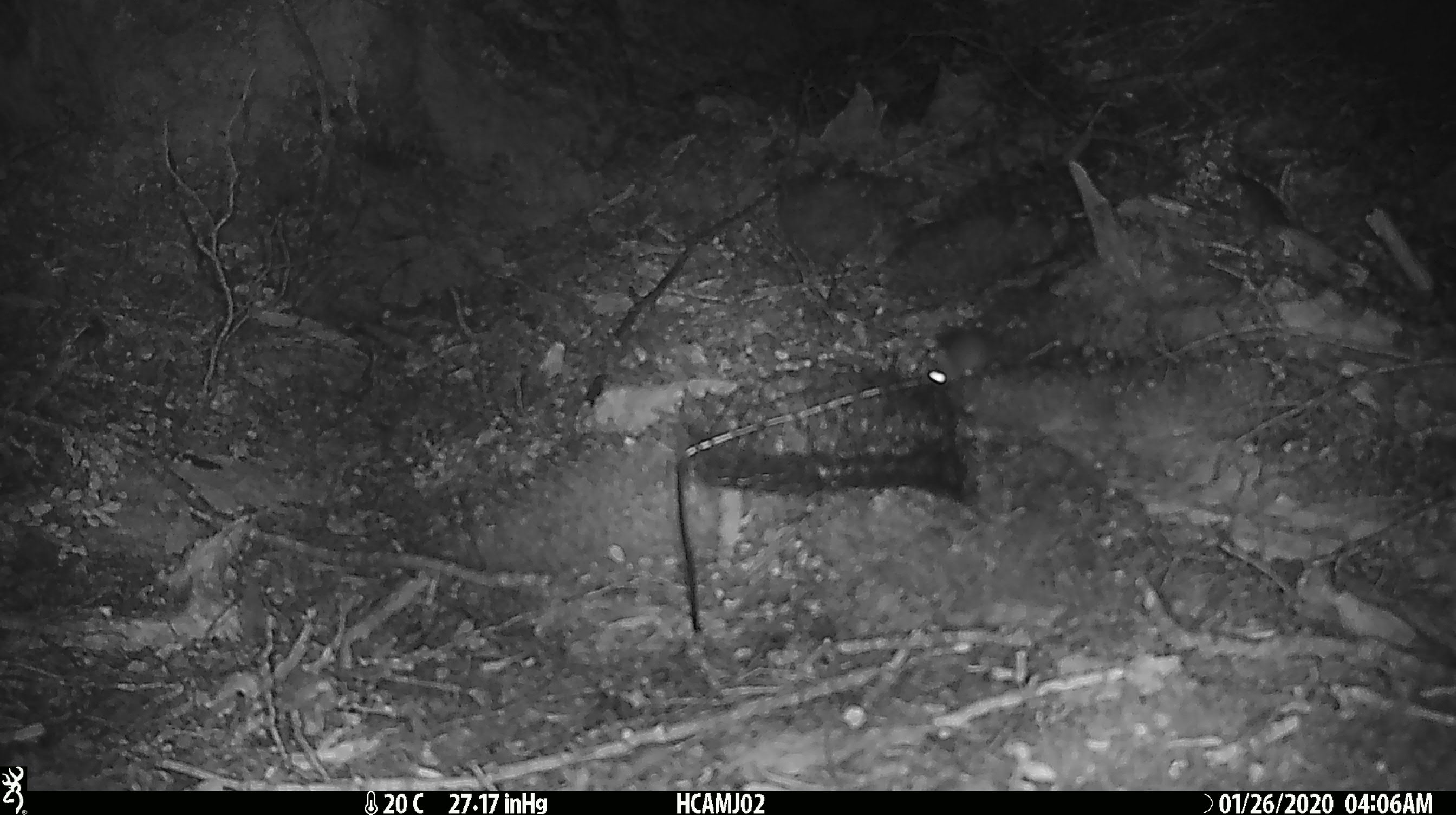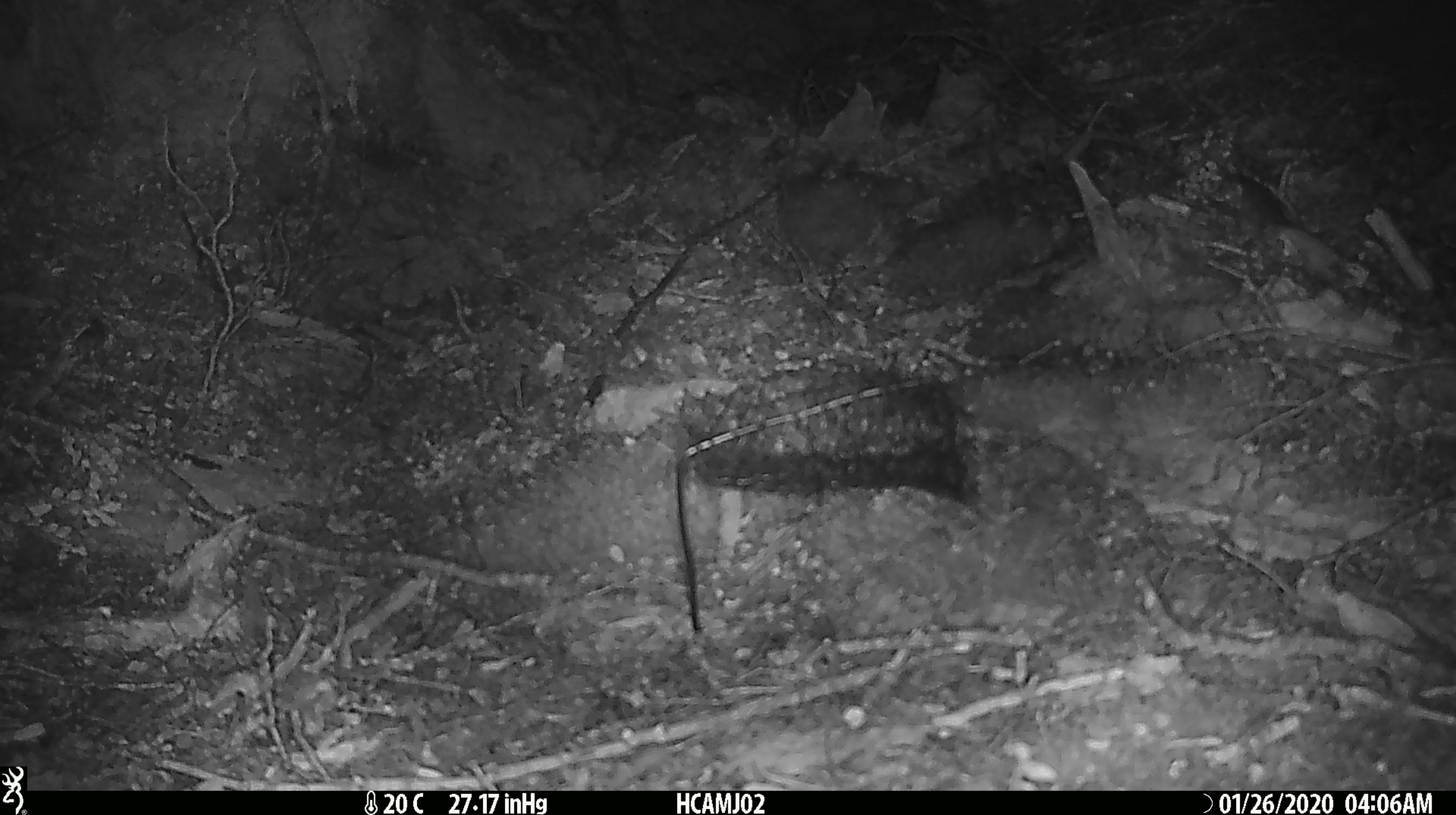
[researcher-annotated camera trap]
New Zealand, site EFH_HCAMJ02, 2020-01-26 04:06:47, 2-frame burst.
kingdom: Animalia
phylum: Chordata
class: Mammalia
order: Rodentia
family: Muridae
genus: Mus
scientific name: Mus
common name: mouse